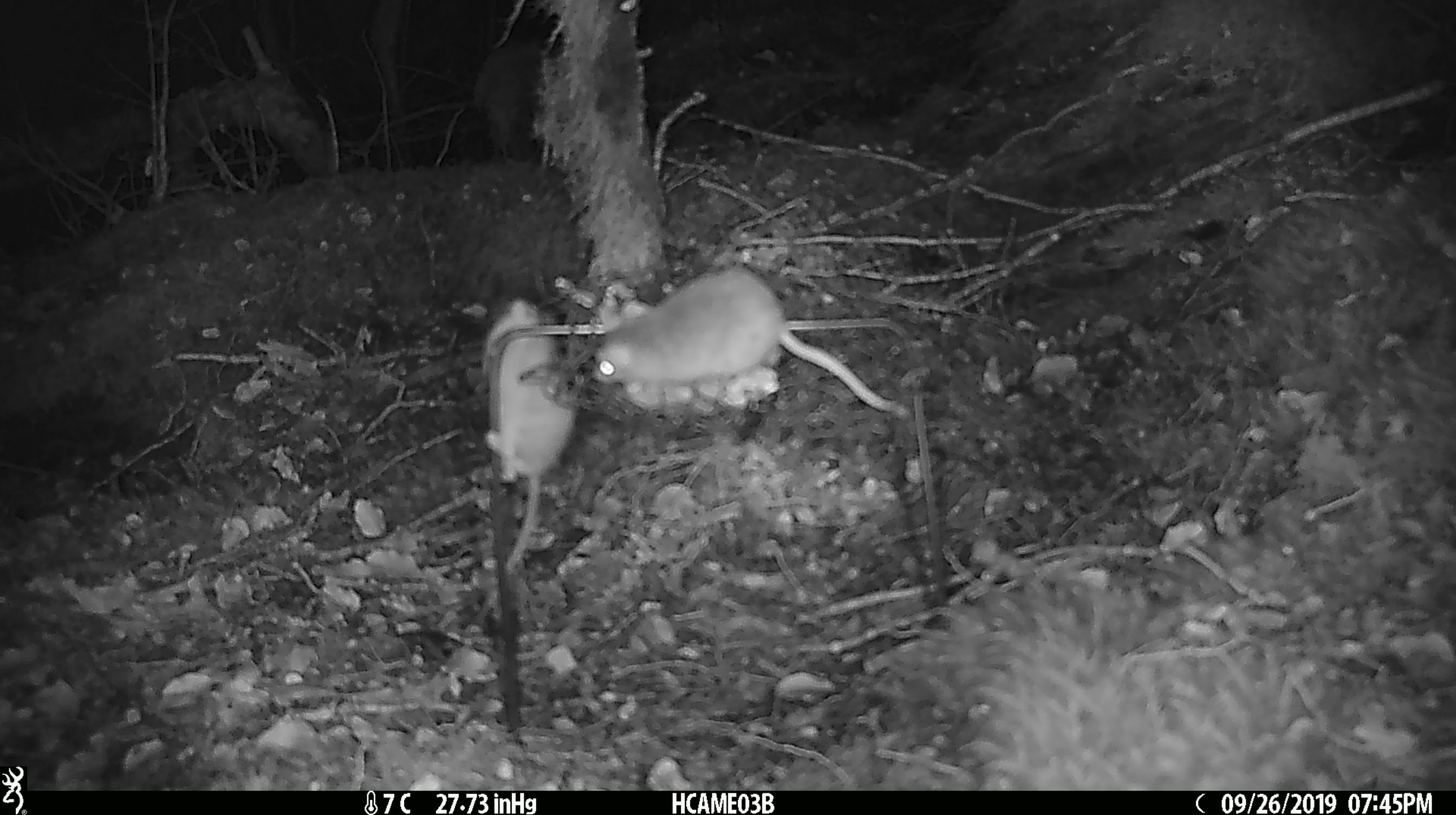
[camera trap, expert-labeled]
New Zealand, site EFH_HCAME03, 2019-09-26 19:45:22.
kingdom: Animalia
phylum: Chordata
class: Mammalia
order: Rodentia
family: Muridae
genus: Mus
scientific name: Mus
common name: mouse